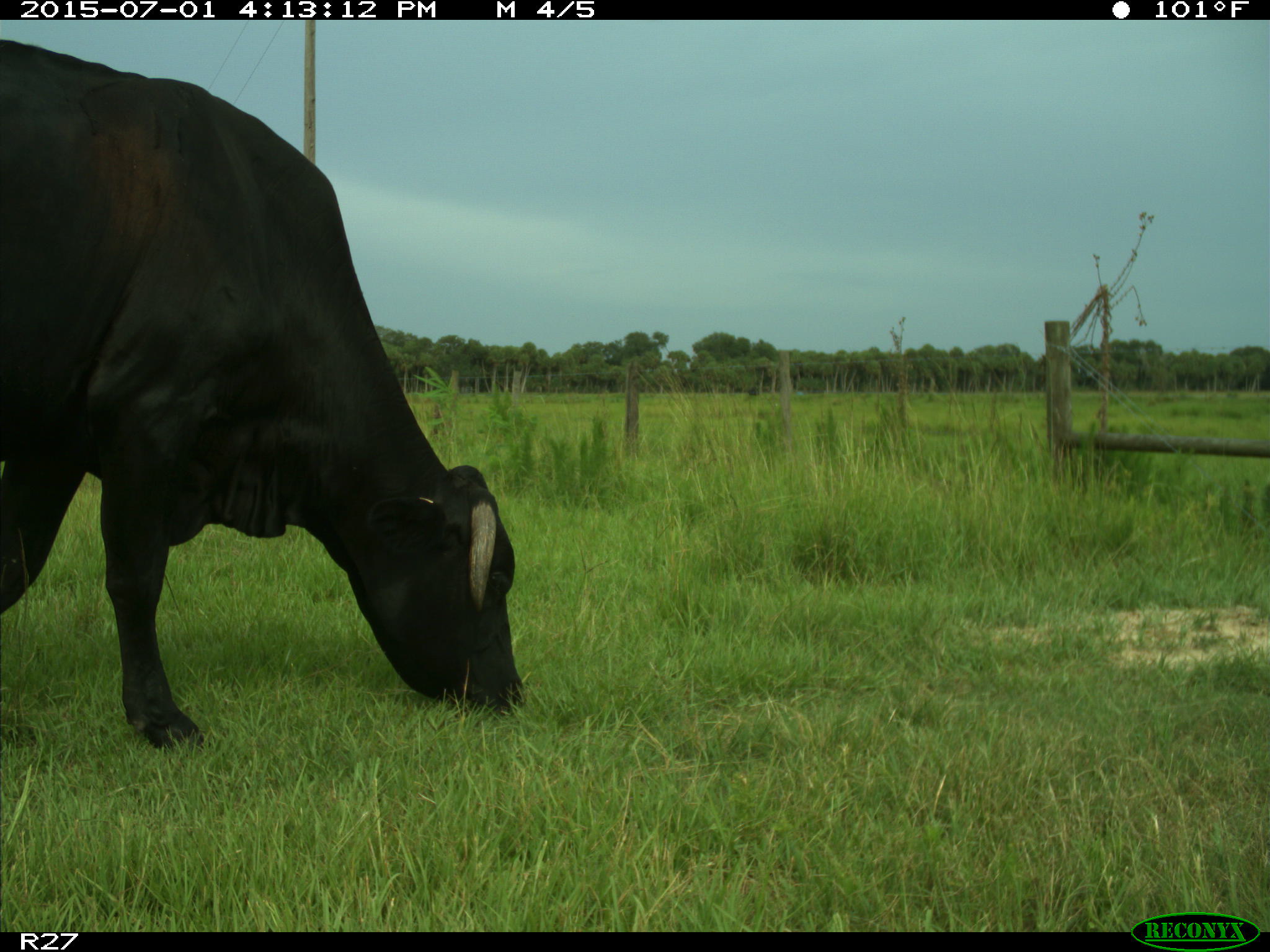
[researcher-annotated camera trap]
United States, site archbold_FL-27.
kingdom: Animalia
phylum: Chordata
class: Mammalia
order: Artiodactyla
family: Bovidae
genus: Bos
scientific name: Bos taurus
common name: domestic cow